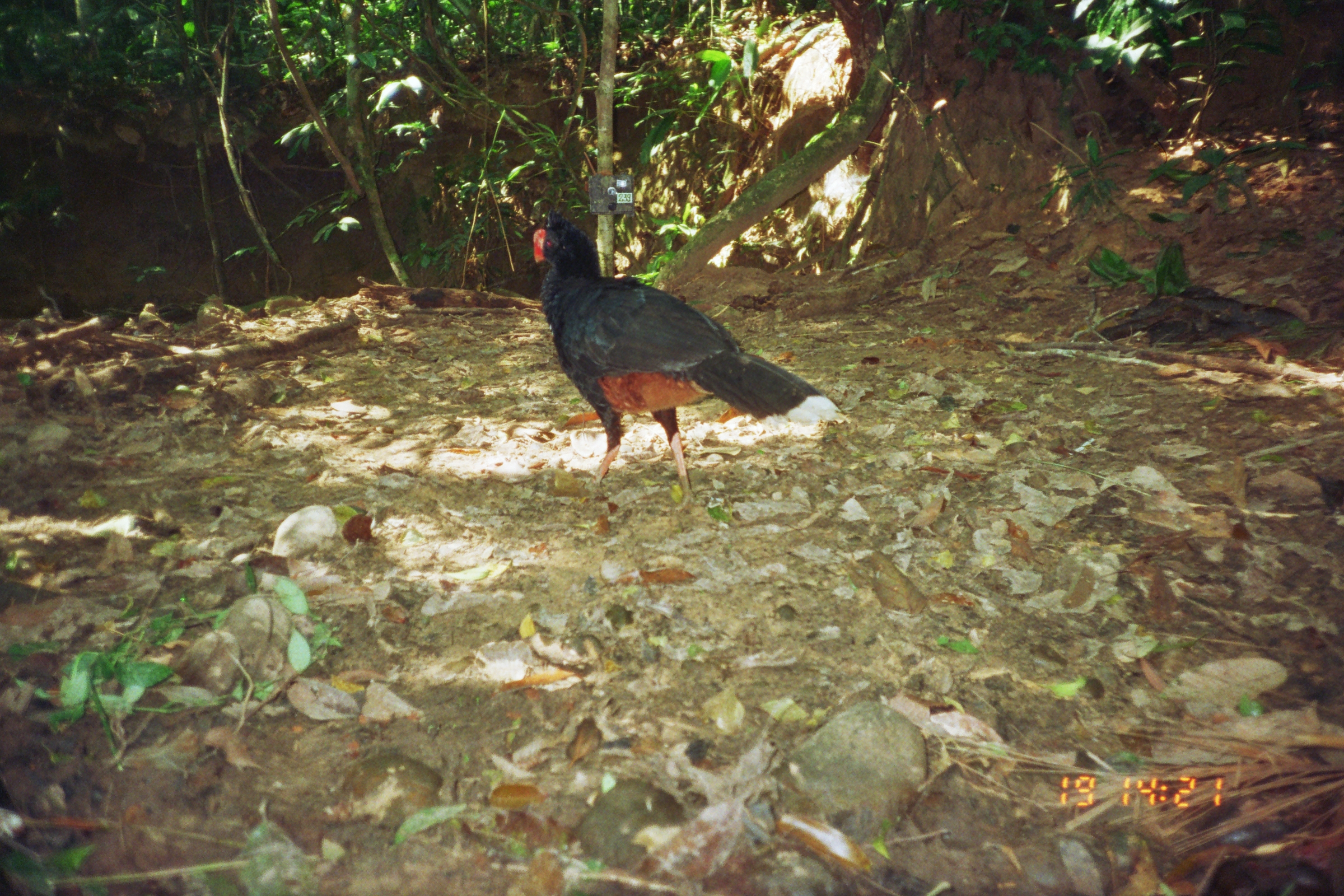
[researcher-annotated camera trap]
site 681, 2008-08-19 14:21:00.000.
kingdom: Animalia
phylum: Chordata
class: Aves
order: Galliformes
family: Cracidae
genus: Mitu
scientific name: Mitu tuberosum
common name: razor-billed curassow